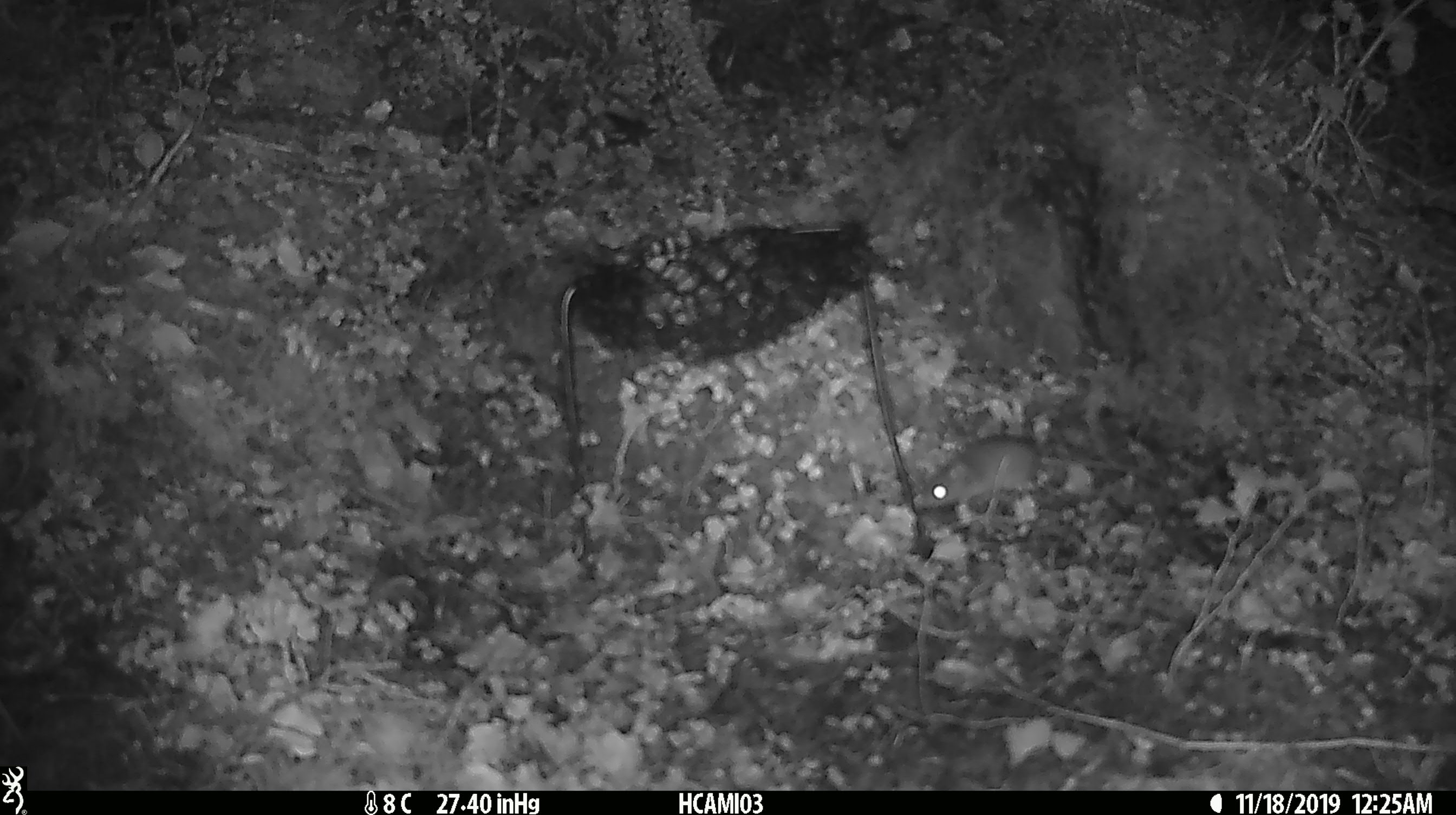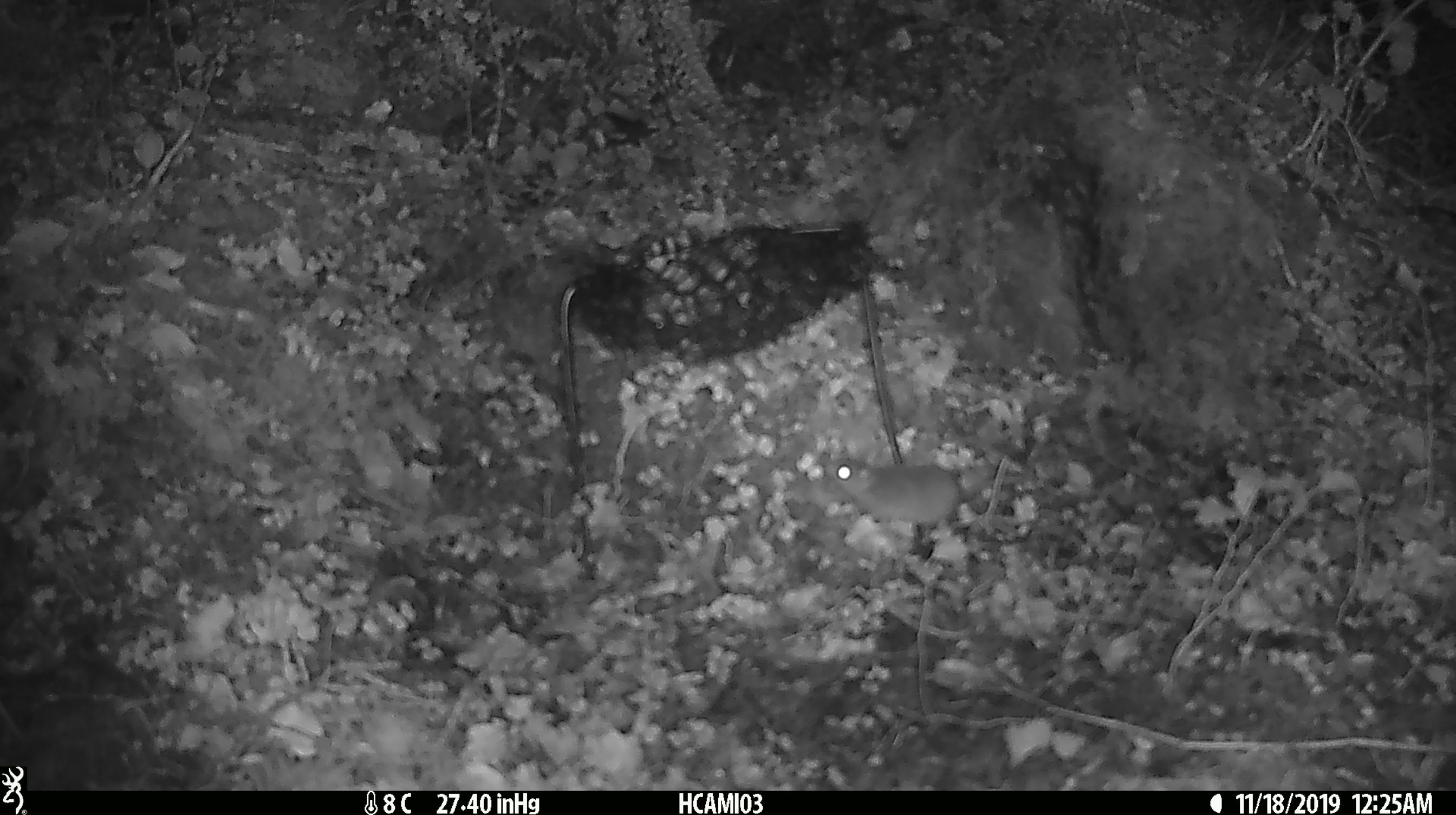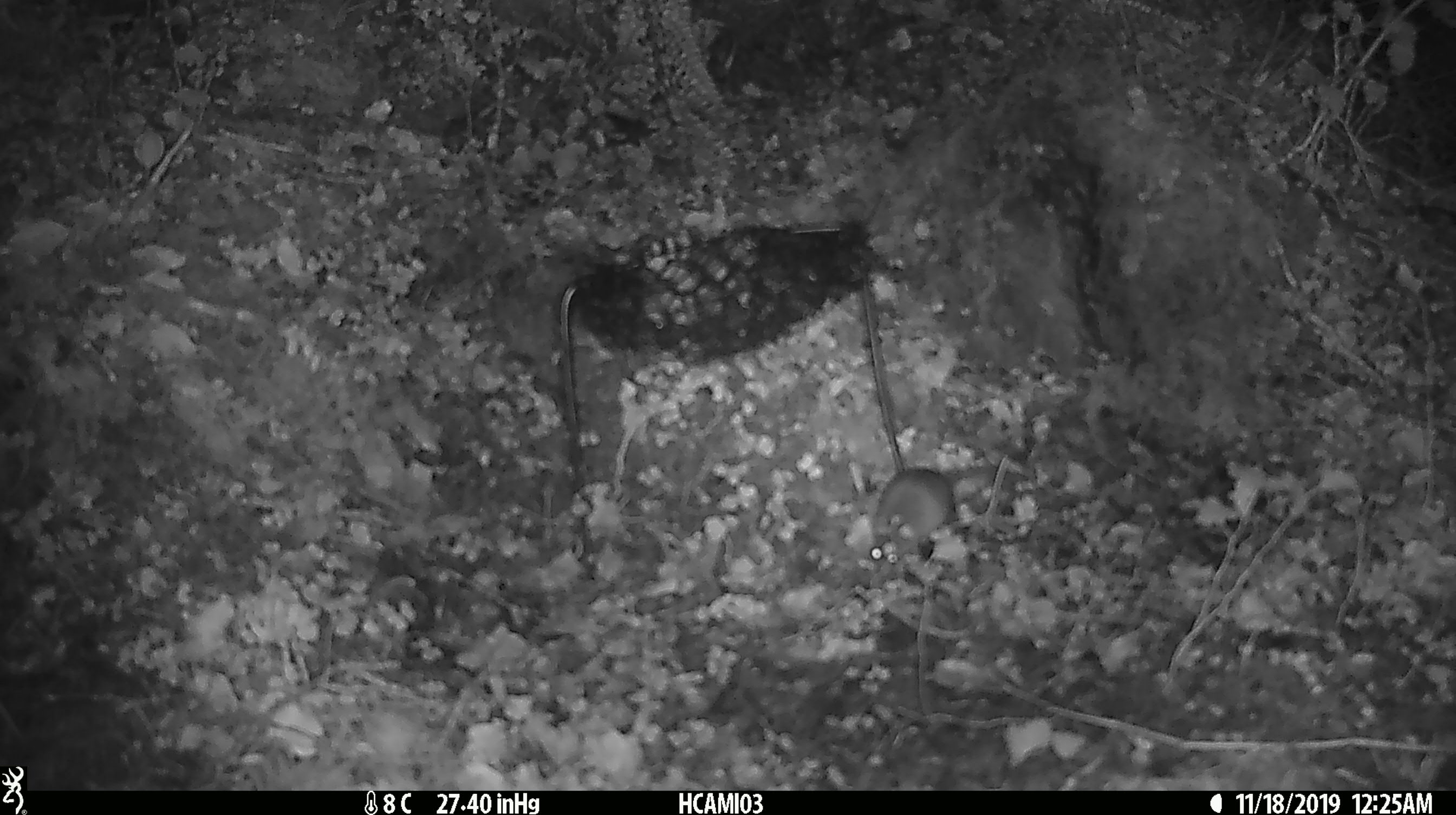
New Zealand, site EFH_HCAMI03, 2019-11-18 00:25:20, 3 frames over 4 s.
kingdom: Animalia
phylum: Chordata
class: Mammalia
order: Rodentia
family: Muridae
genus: Mus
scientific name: Mus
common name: mouse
Mouse (Mus).